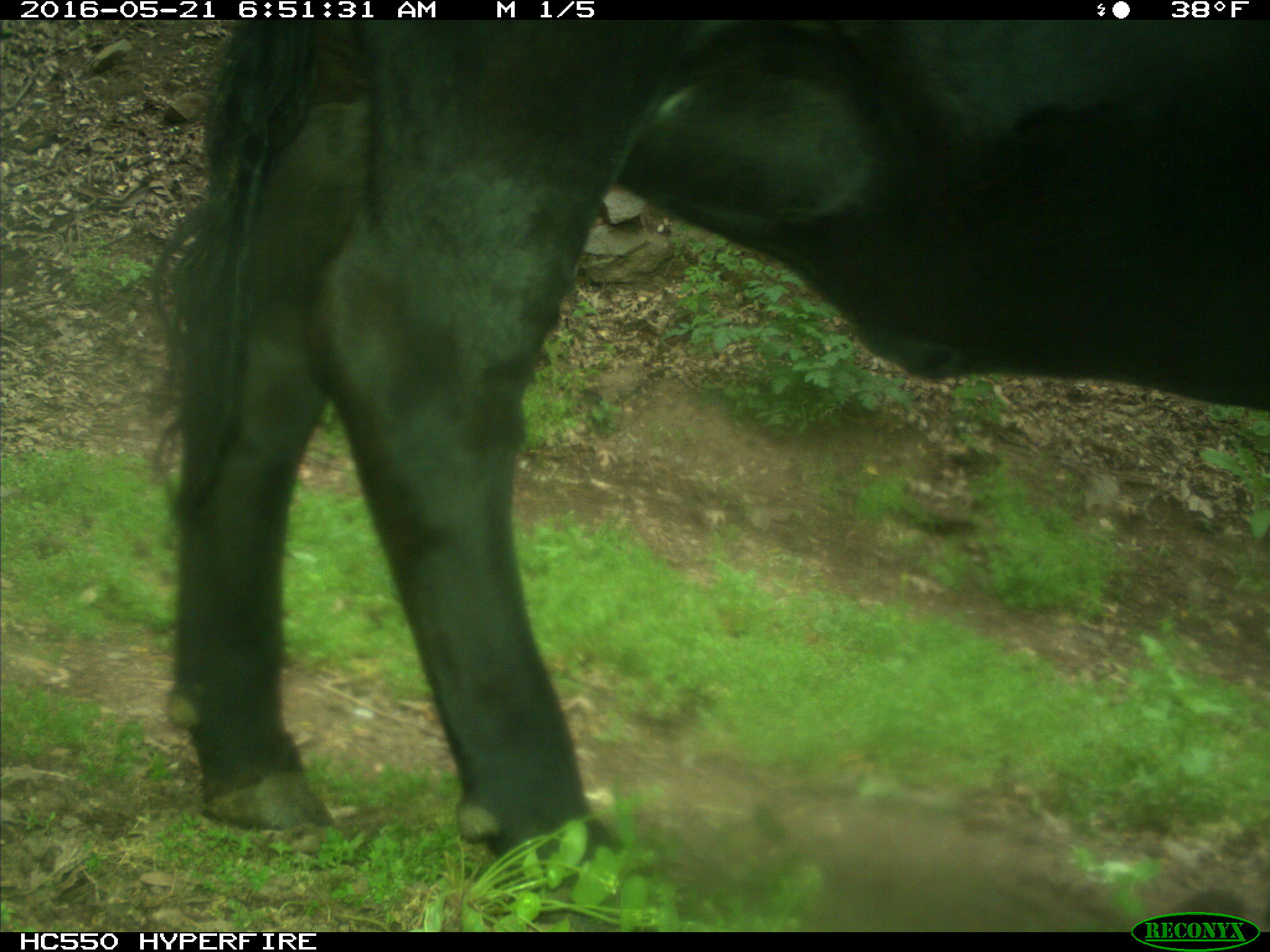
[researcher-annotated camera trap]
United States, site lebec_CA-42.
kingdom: Animalia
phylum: Chordata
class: Mammalia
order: Artiodactyla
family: Bovidae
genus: Bos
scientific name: Bos taurus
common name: domestic cow